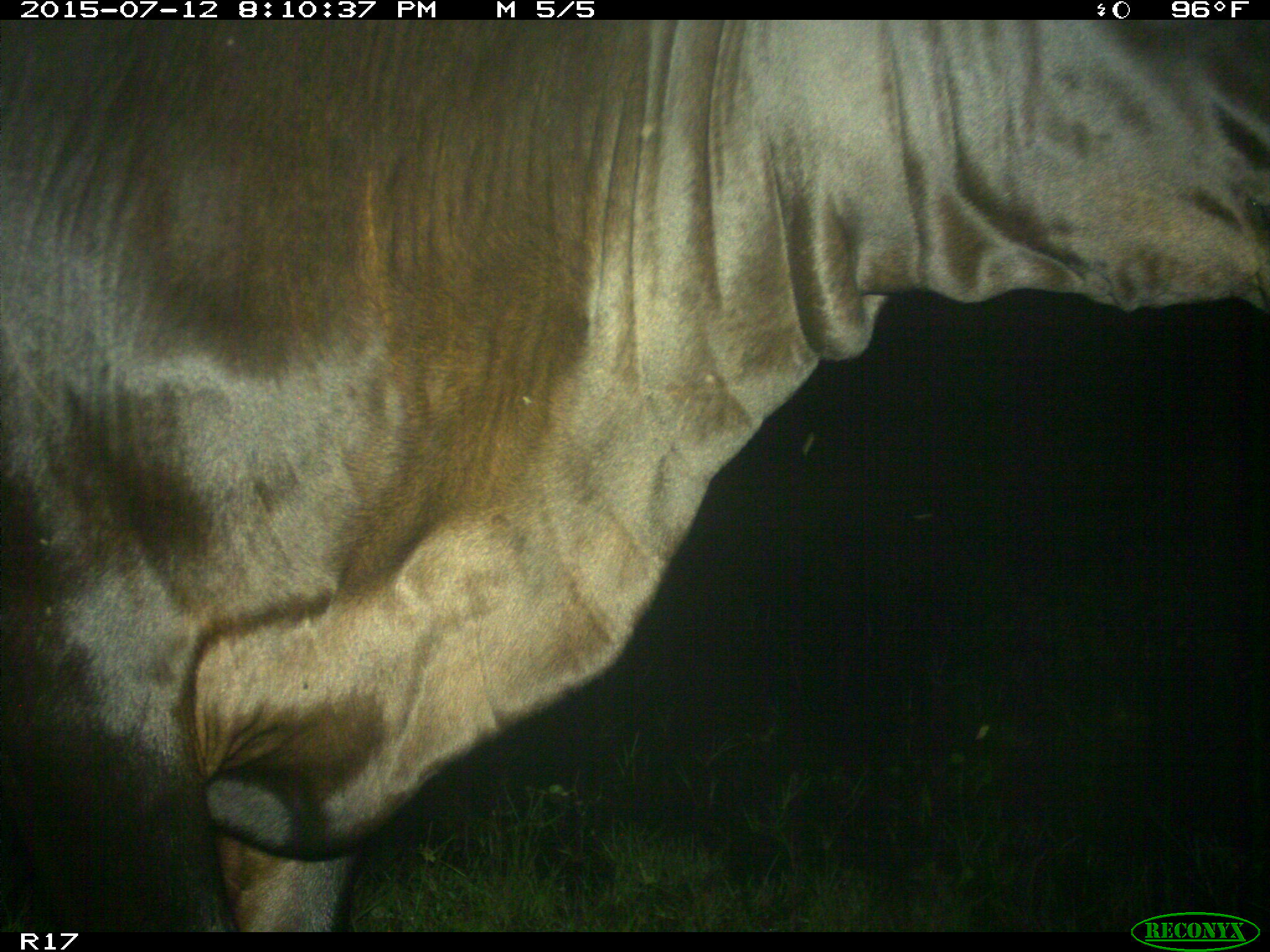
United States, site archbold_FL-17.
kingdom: Animalia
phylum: Chordata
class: Mammalia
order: Artiodactyla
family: Bovidae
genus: Bos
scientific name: Bos taurus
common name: domestic cow